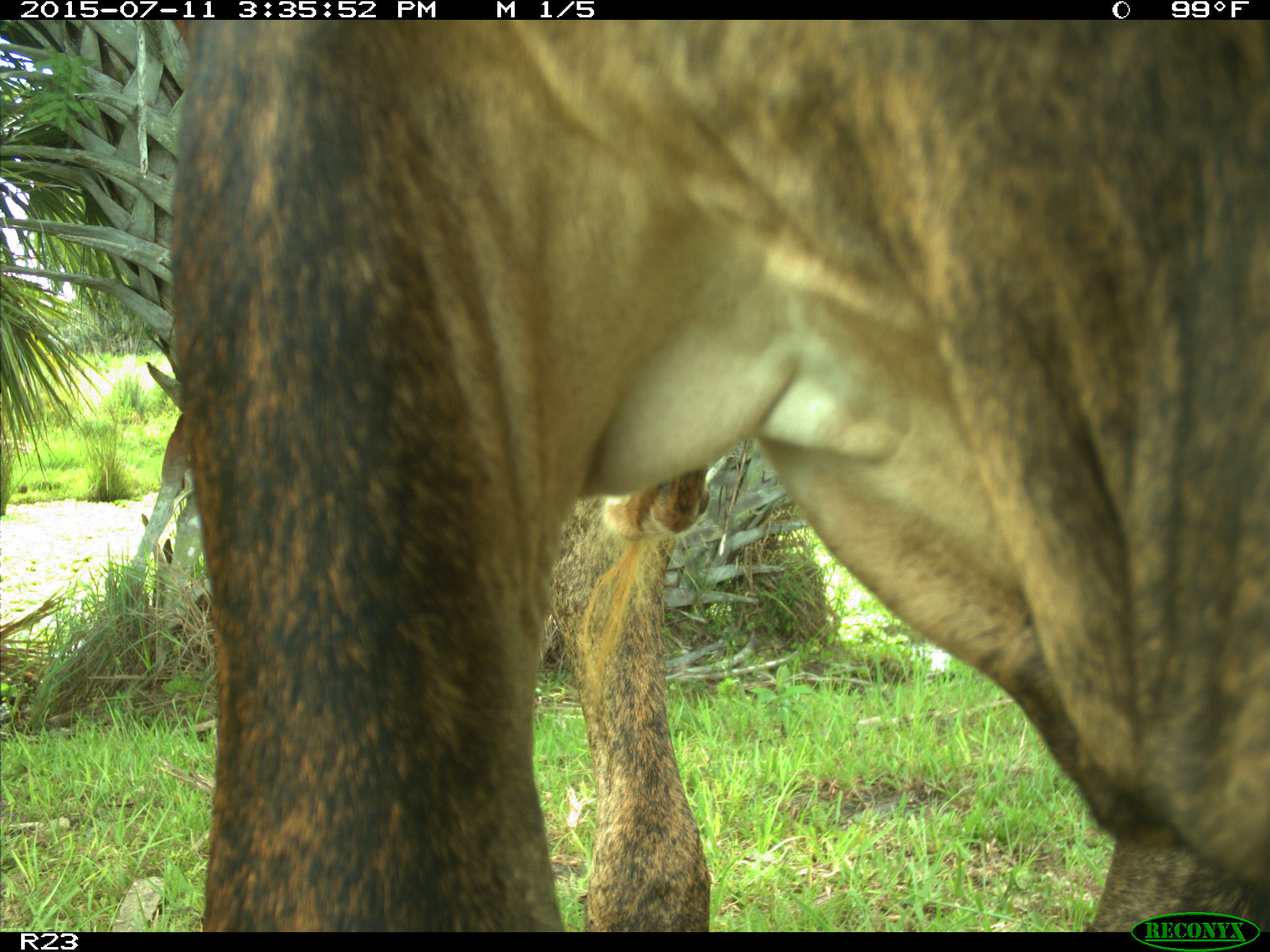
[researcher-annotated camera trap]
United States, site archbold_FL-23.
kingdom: Animalia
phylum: Chordata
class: Mammalia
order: Artiodactyla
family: Bovidae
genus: Bos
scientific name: Bos taurus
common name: domestic cow